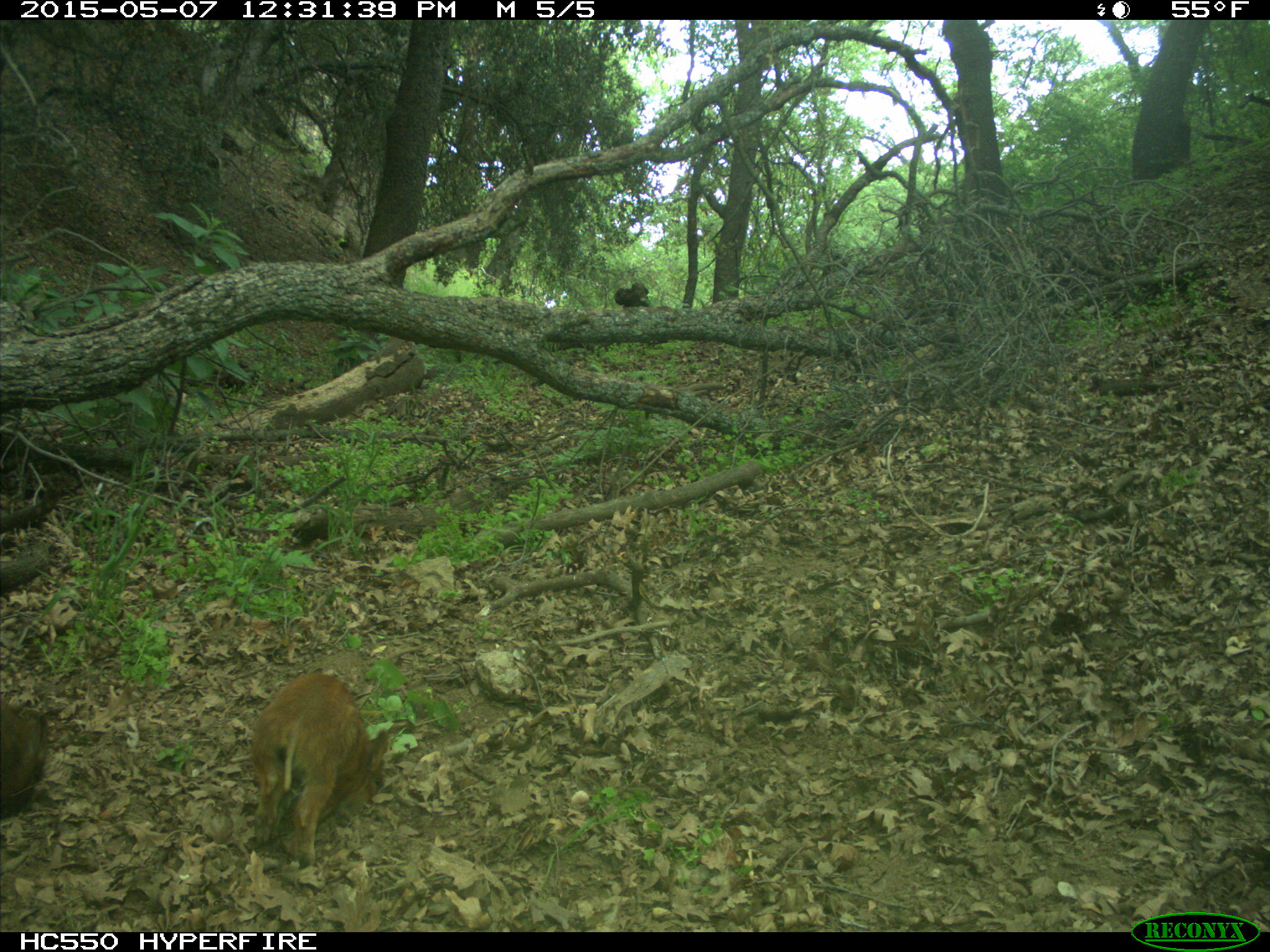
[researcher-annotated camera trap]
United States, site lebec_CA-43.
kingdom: Animalia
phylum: Chordata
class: Mammalia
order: Artiodactyla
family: Suidae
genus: Sus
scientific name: Sus scrofa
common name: wild boar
Sus scrofa (wild boar).